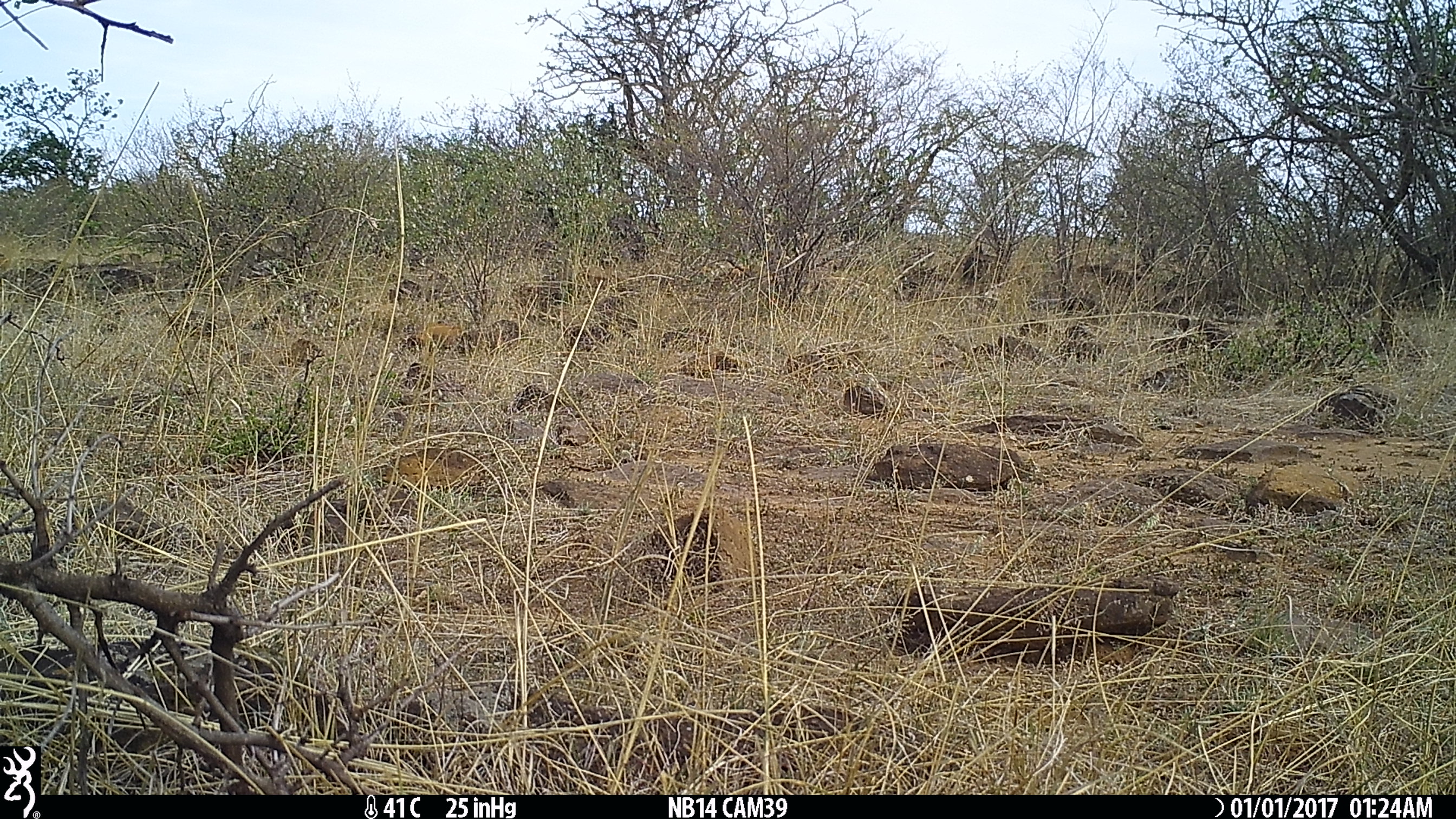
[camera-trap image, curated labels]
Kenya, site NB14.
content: no animal present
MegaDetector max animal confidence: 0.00